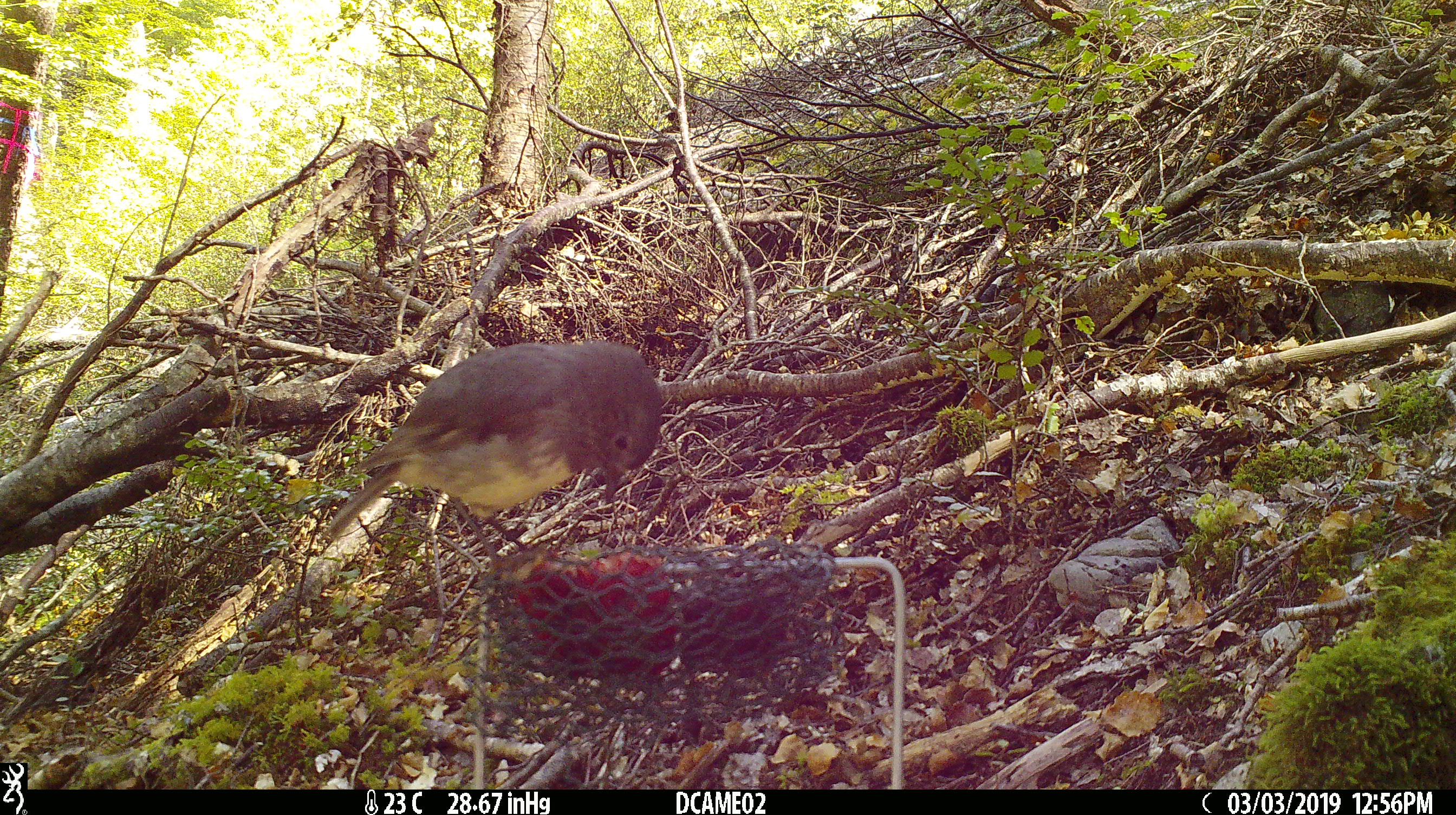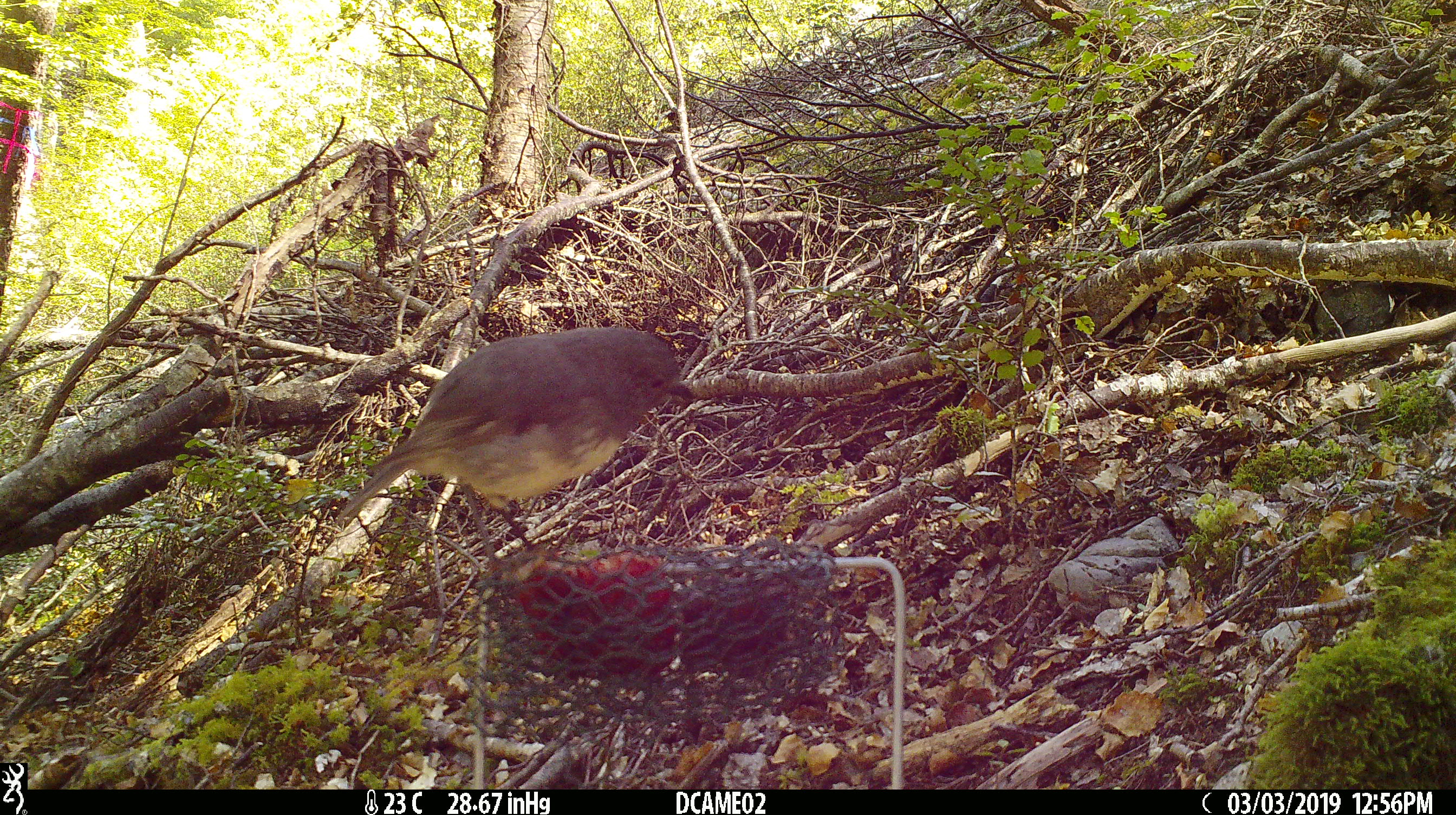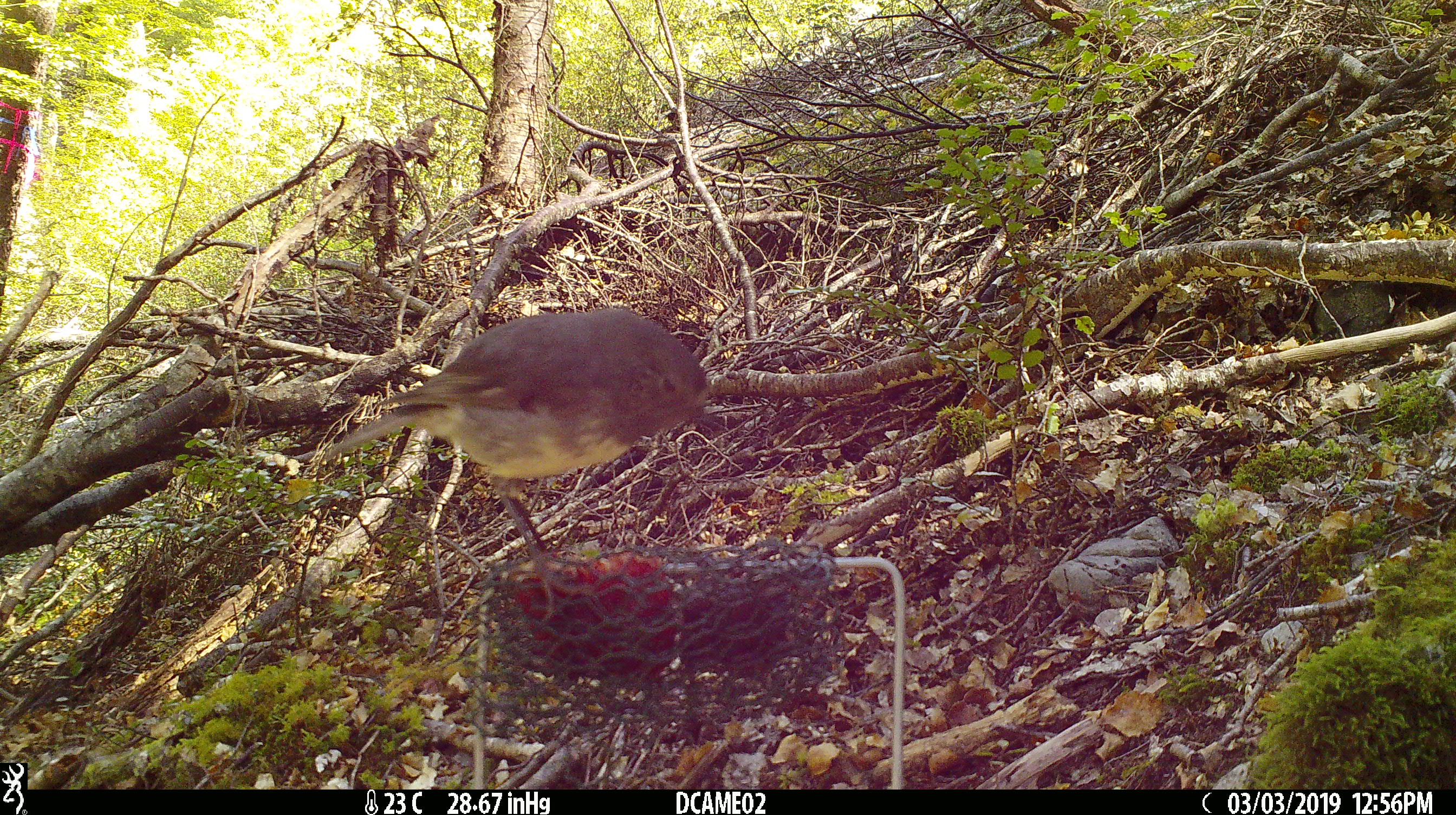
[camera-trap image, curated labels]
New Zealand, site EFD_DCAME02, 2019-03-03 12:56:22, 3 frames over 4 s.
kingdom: Animalia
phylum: Chordata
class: Aves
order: Passeriformes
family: Petroicidae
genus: Petroica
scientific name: Petroica australis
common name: new zealand robin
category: robin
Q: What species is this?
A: Robin (new zealand robin) (Petroica australis).